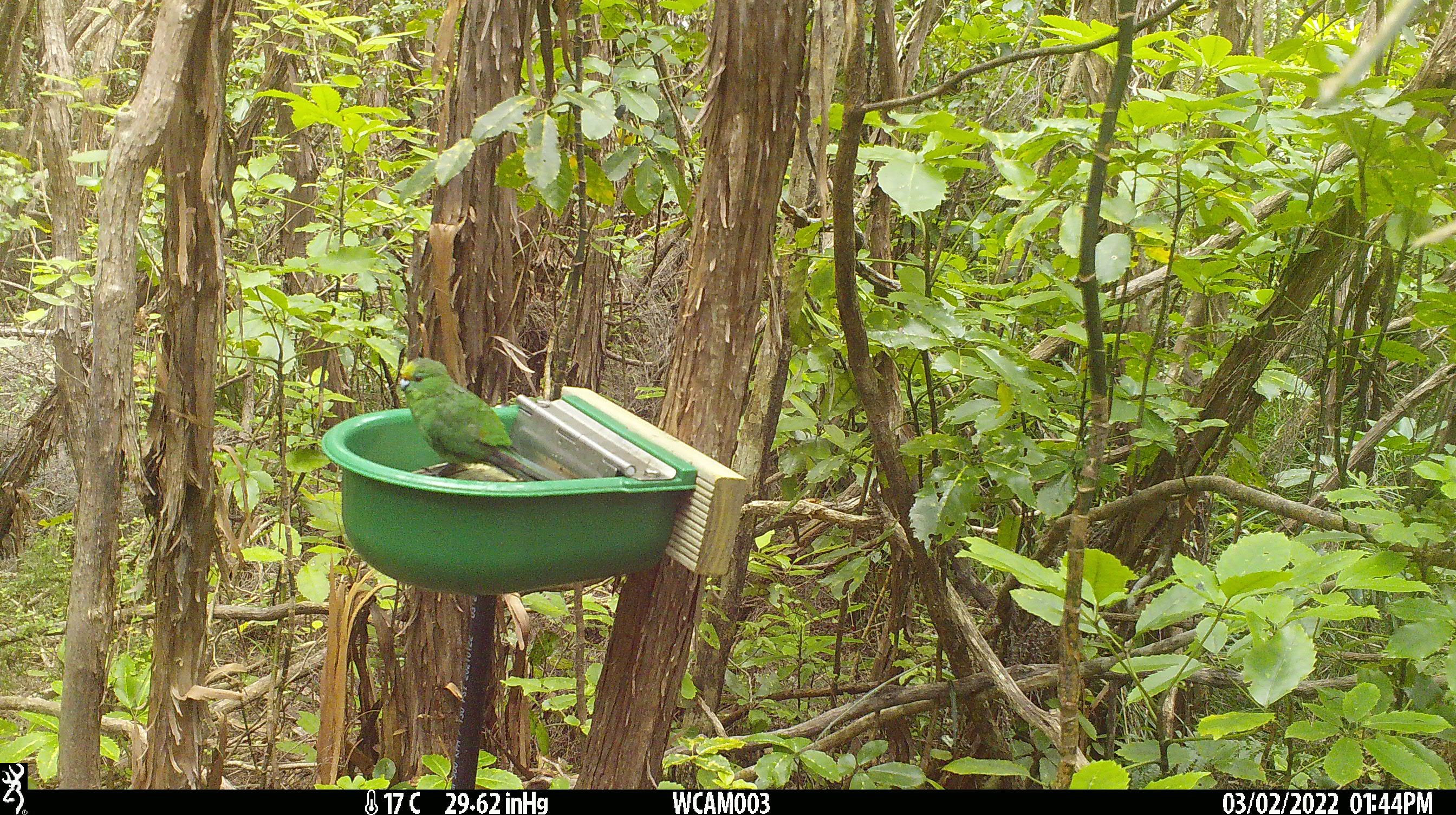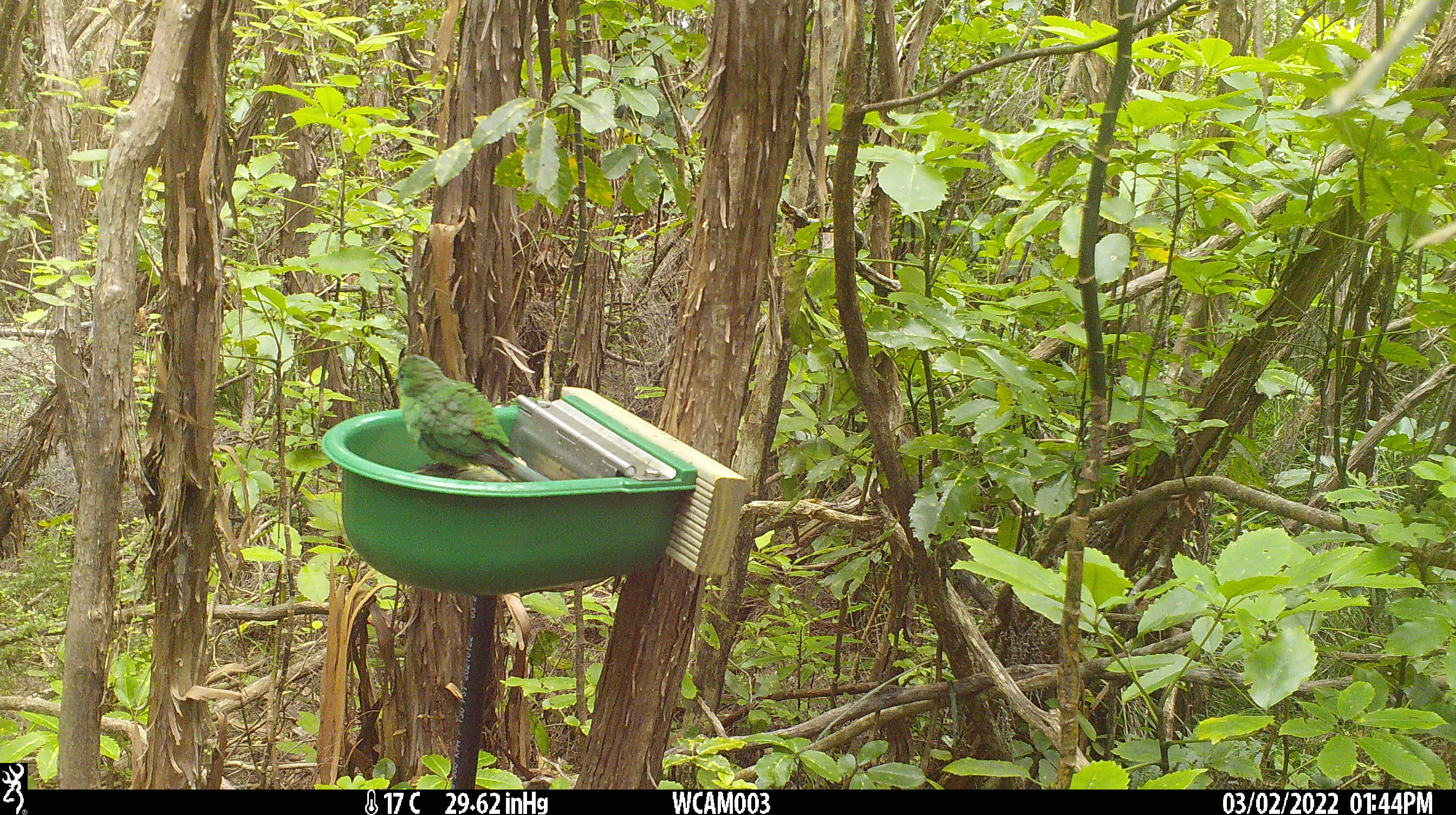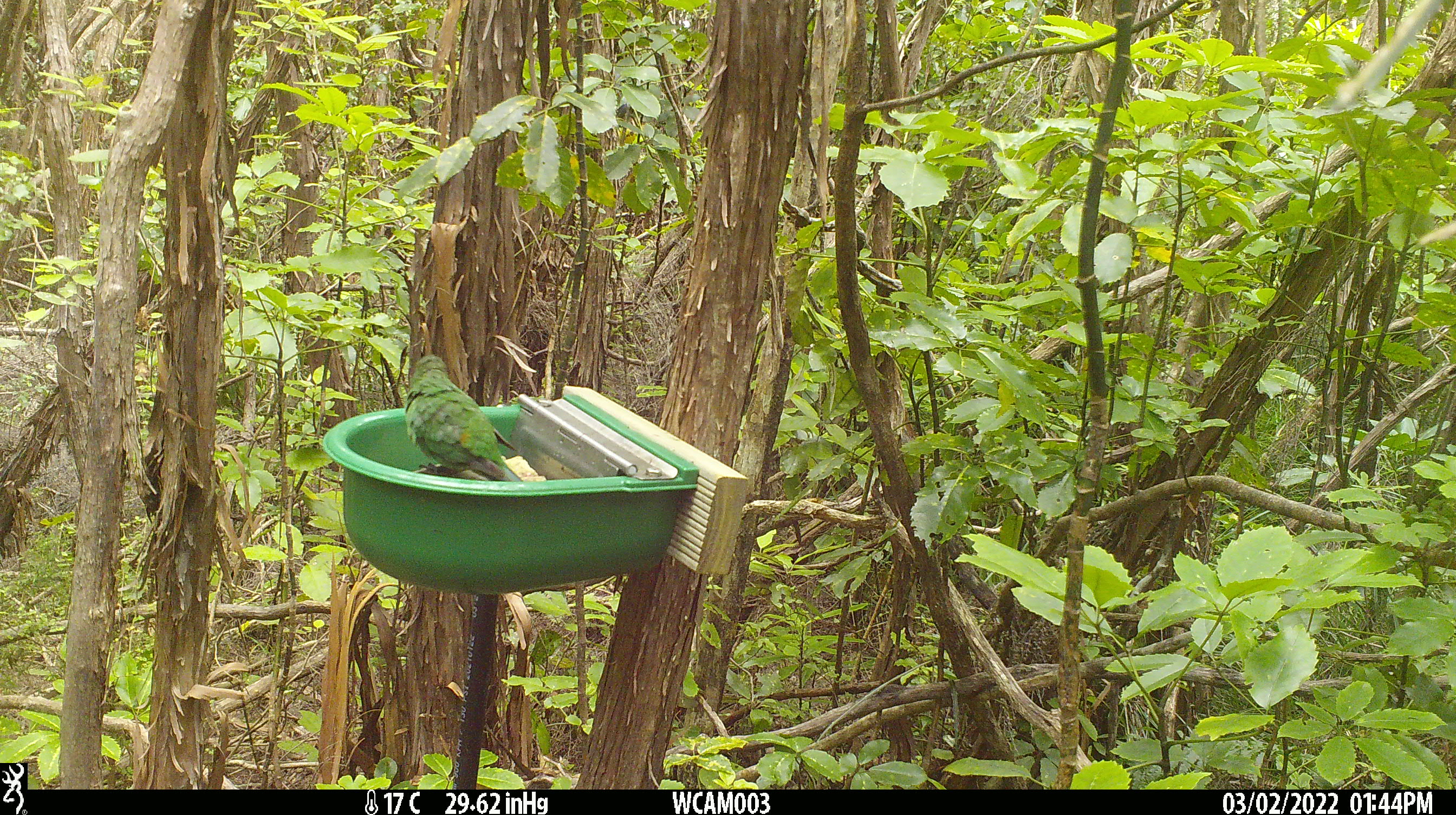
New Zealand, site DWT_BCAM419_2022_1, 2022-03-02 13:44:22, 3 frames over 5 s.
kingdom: Animalia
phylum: Chordata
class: Aves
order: Psittaciformes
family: Psittaculidae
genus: Cyanoramphus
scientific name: Cyanoramphus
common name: parakeet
Parakeet (Cyanoramphus).